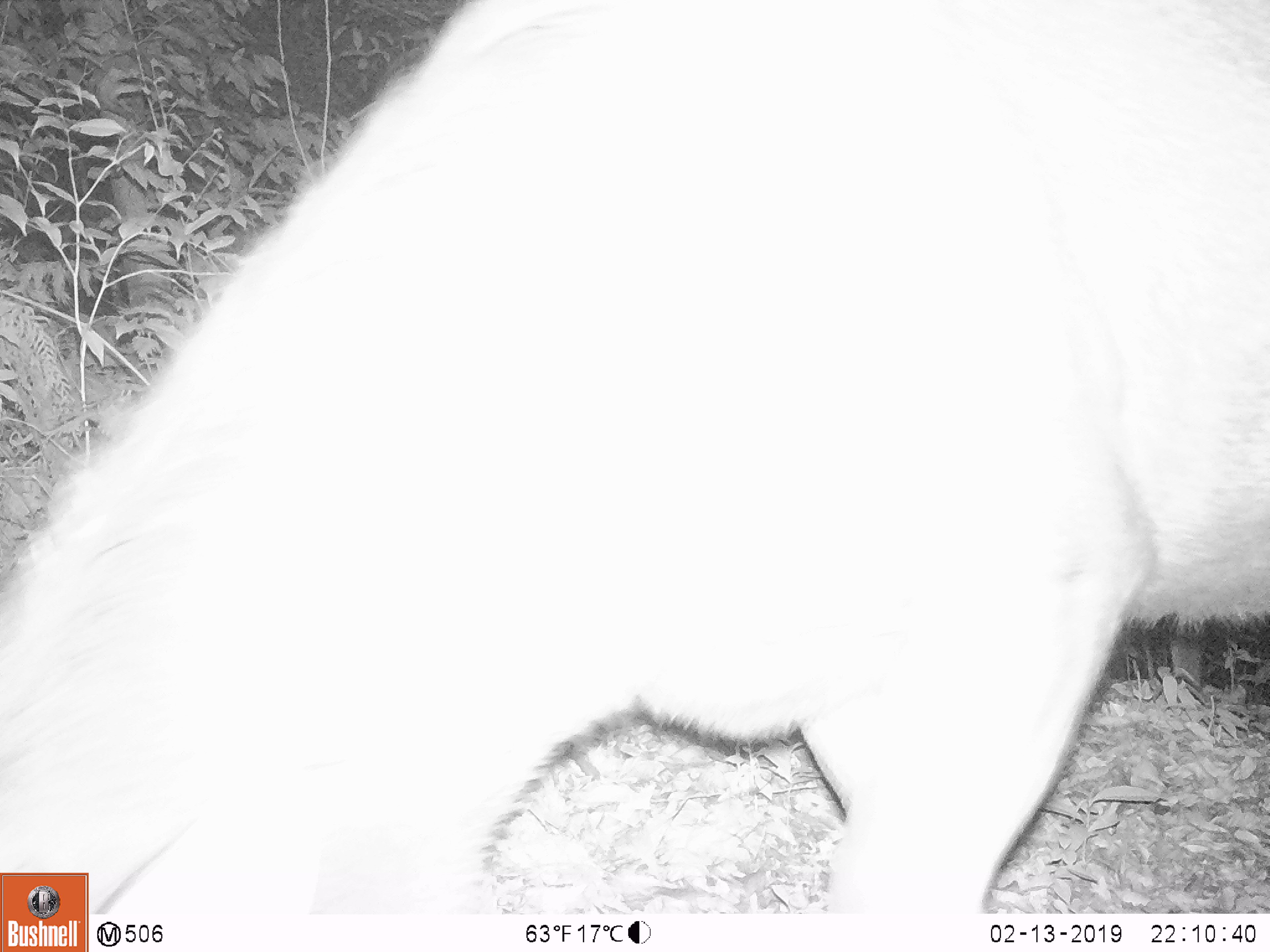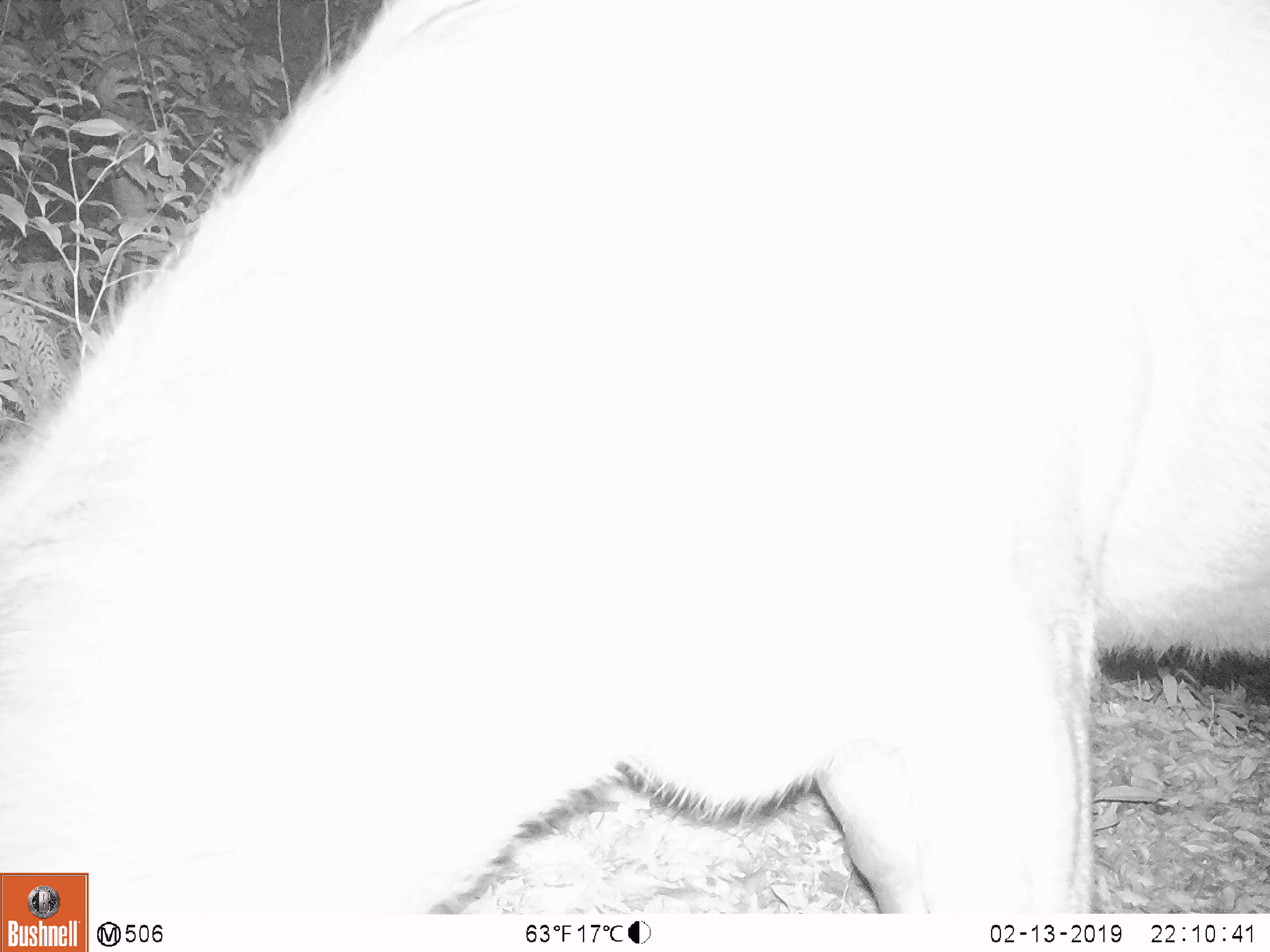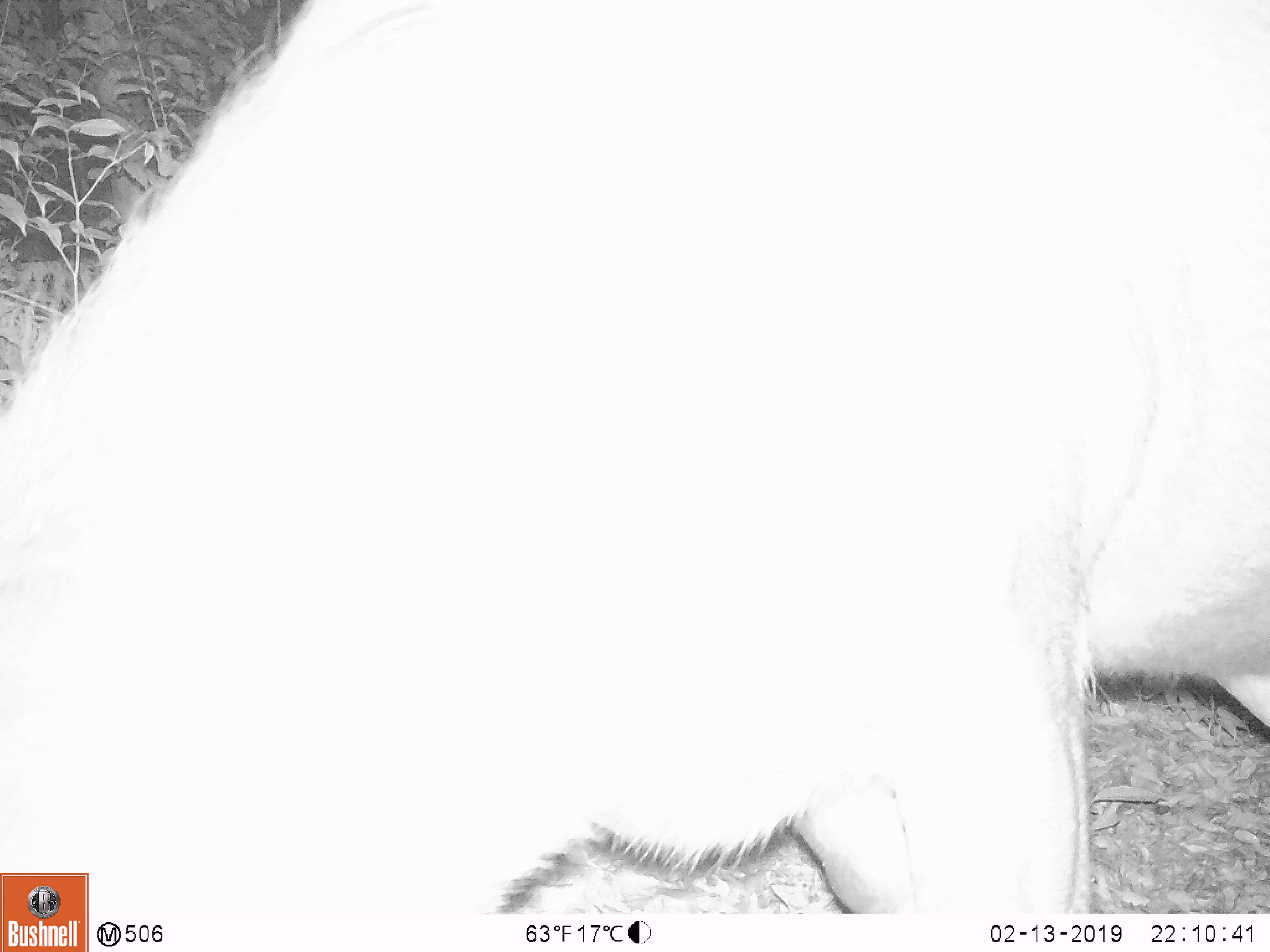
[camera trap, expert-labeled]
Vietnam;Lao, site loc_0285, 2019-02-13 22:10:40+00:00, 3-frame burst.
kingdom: Animalia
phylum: Chordata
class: Mammalia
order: Artiodactyla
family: Cervidae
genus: Rusa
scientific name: Rusa unicolor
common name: sambar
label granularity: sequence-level